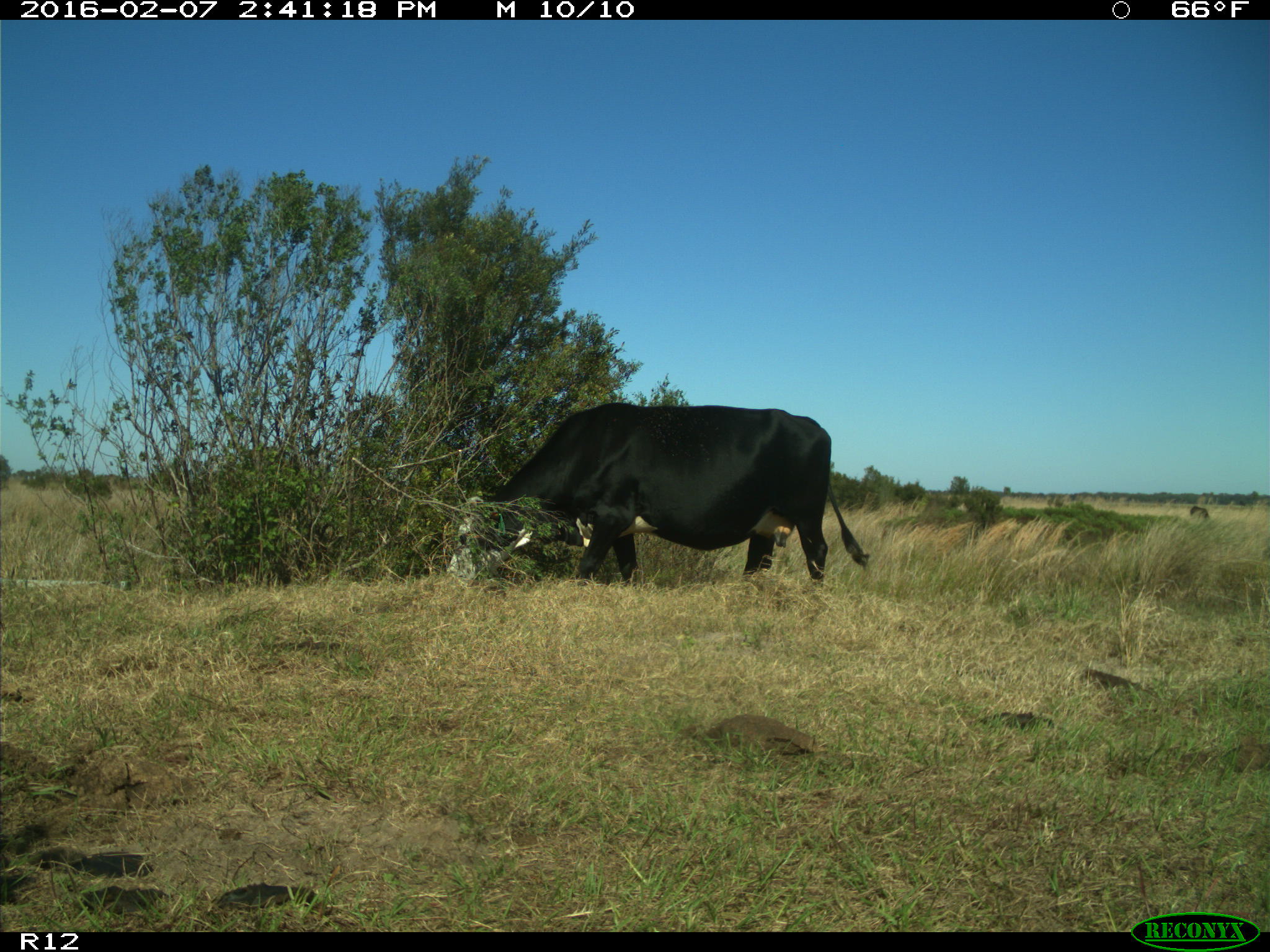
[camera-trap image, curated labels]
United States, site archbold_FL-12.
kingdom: Animalia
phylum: Chordata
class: Mammalia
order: Artiodactyla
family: Bovidae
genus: Bos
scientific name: Bos taurus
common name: domestic cow